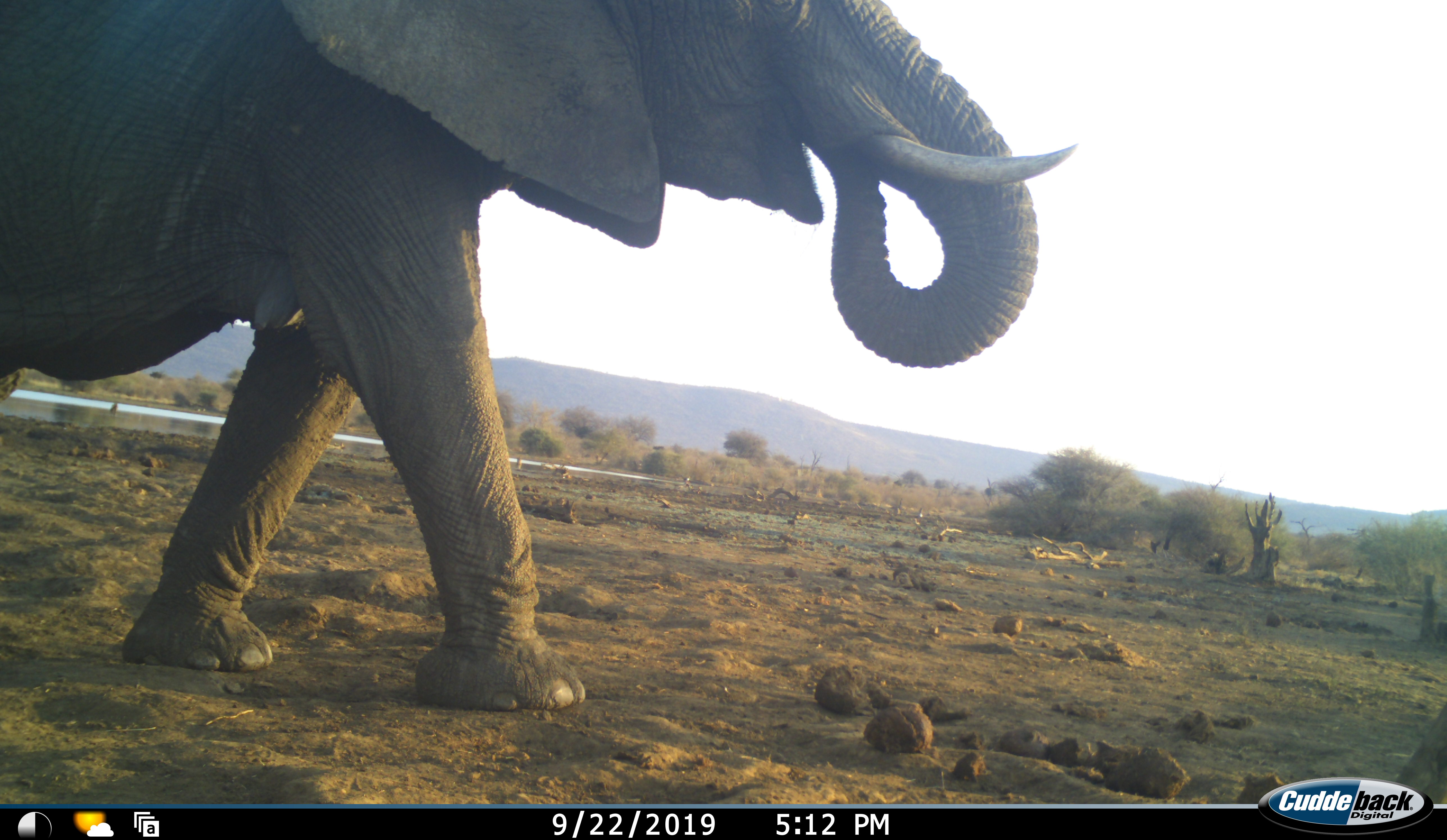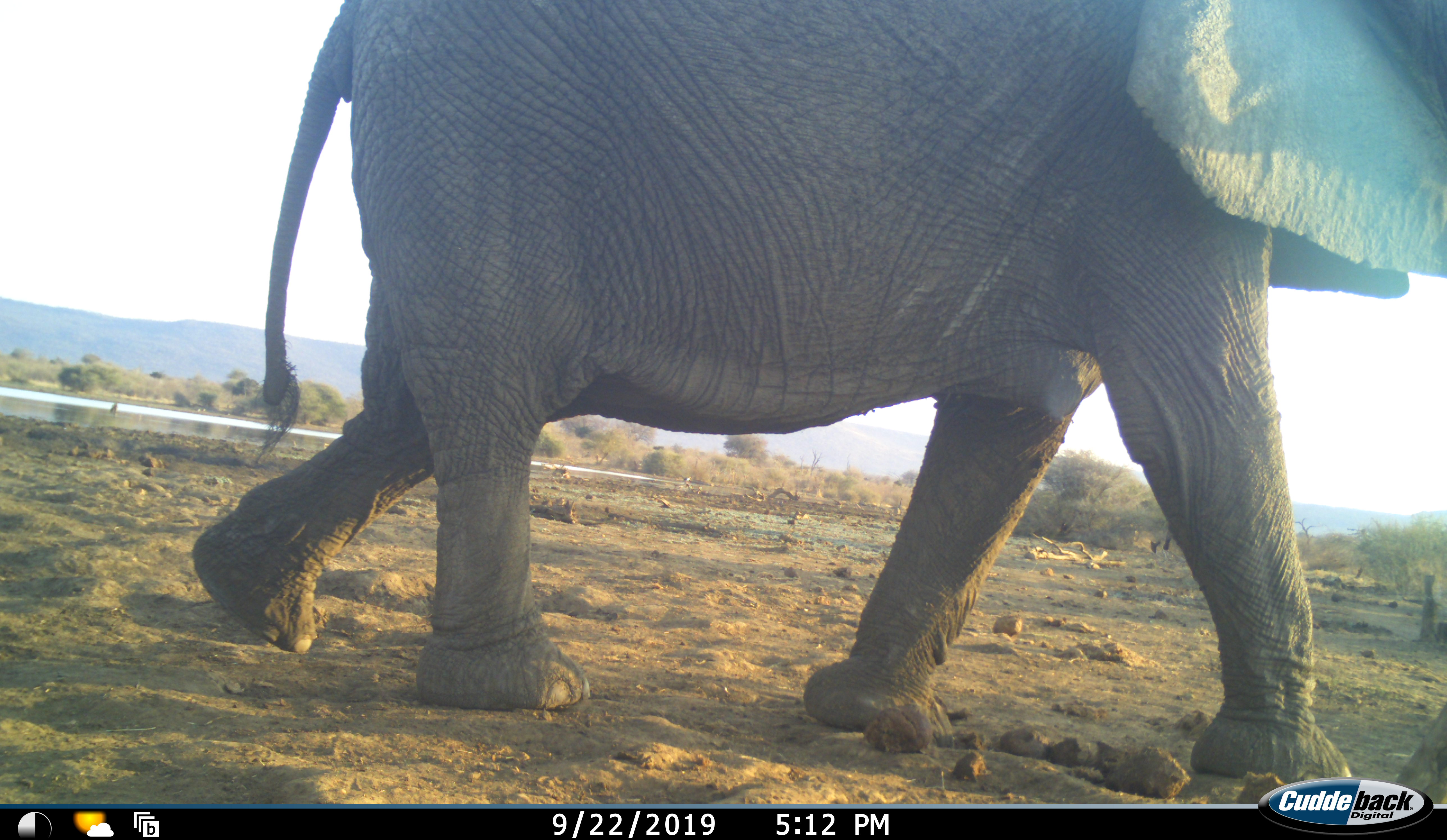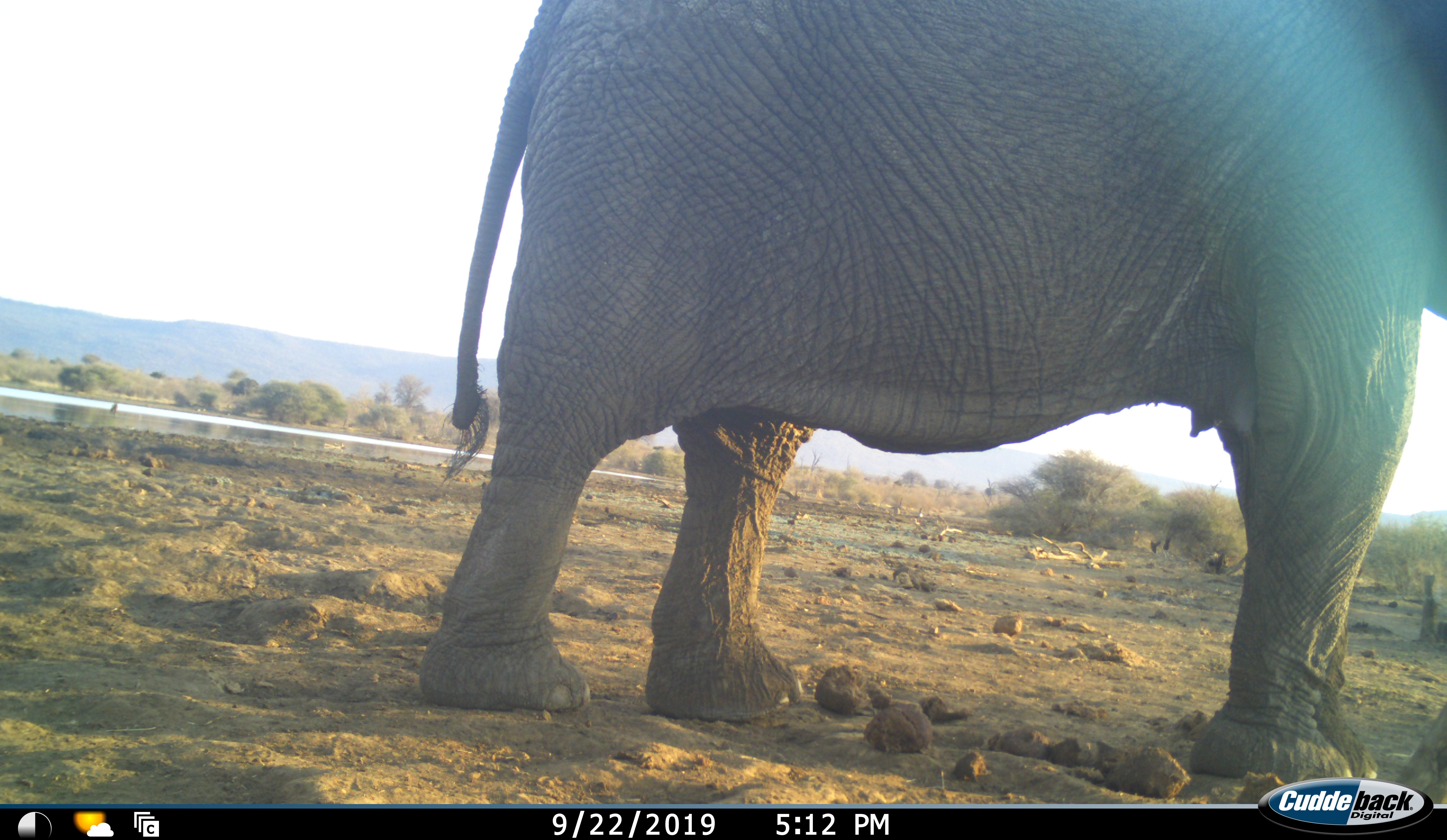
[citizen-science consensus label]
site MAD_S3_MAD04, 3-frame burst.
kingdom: Animalia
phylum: Chordata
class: Mammalia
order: Proboscidea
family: Elephantidae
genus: Loxodonta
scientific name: Loxodonta africana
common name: african bush elephant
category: elephant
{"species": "elephant (african bush elephant) (Loxodonta africana)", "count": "1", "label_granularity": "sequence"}